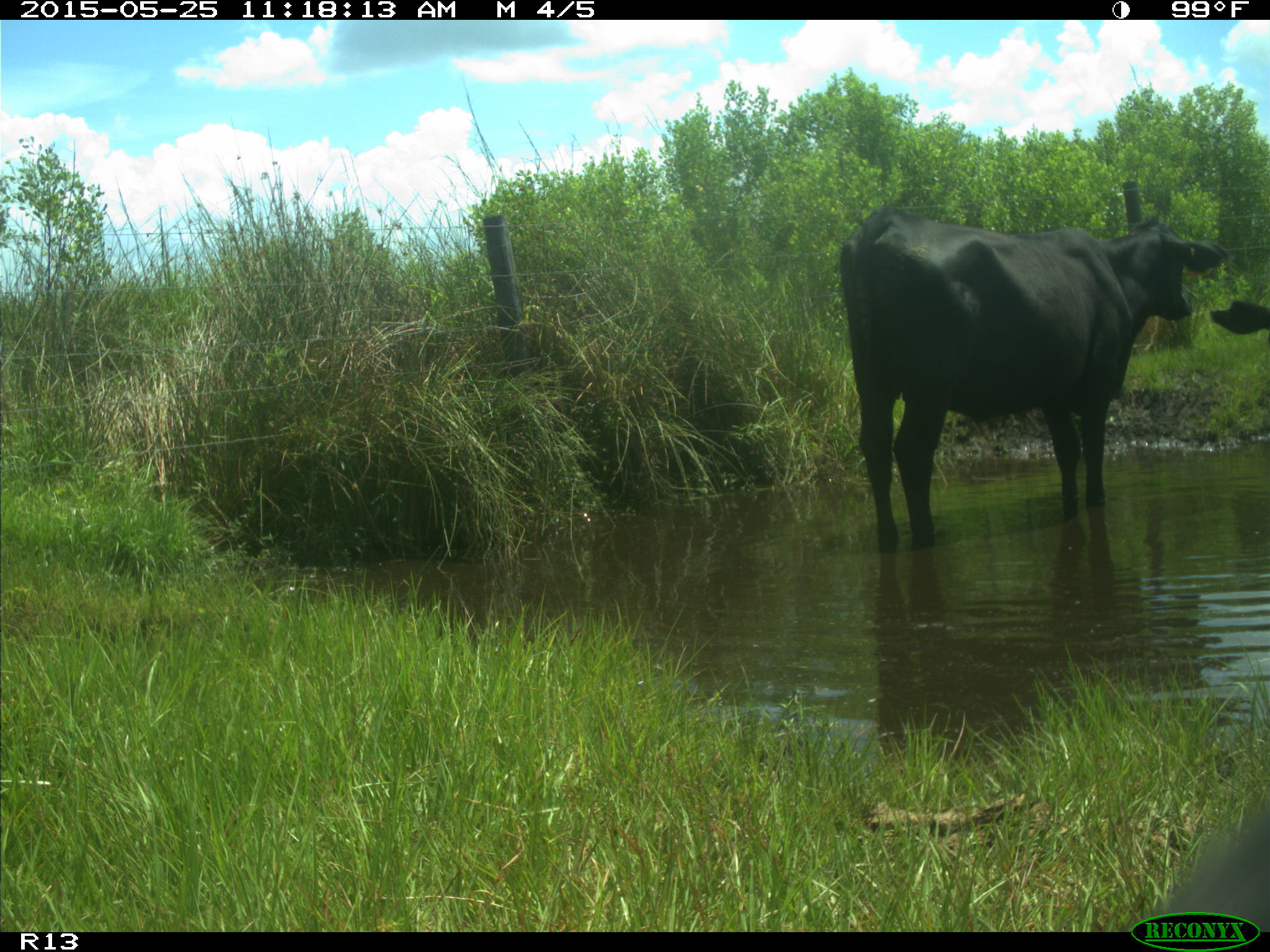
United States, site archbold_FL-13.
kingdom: Animalia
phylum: Chordata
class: Mammalia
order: Artiodactyla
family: Bovidae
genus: Bos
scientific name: Bos taurus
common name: domestic cow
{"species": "Bos taurus (domestic cow)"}